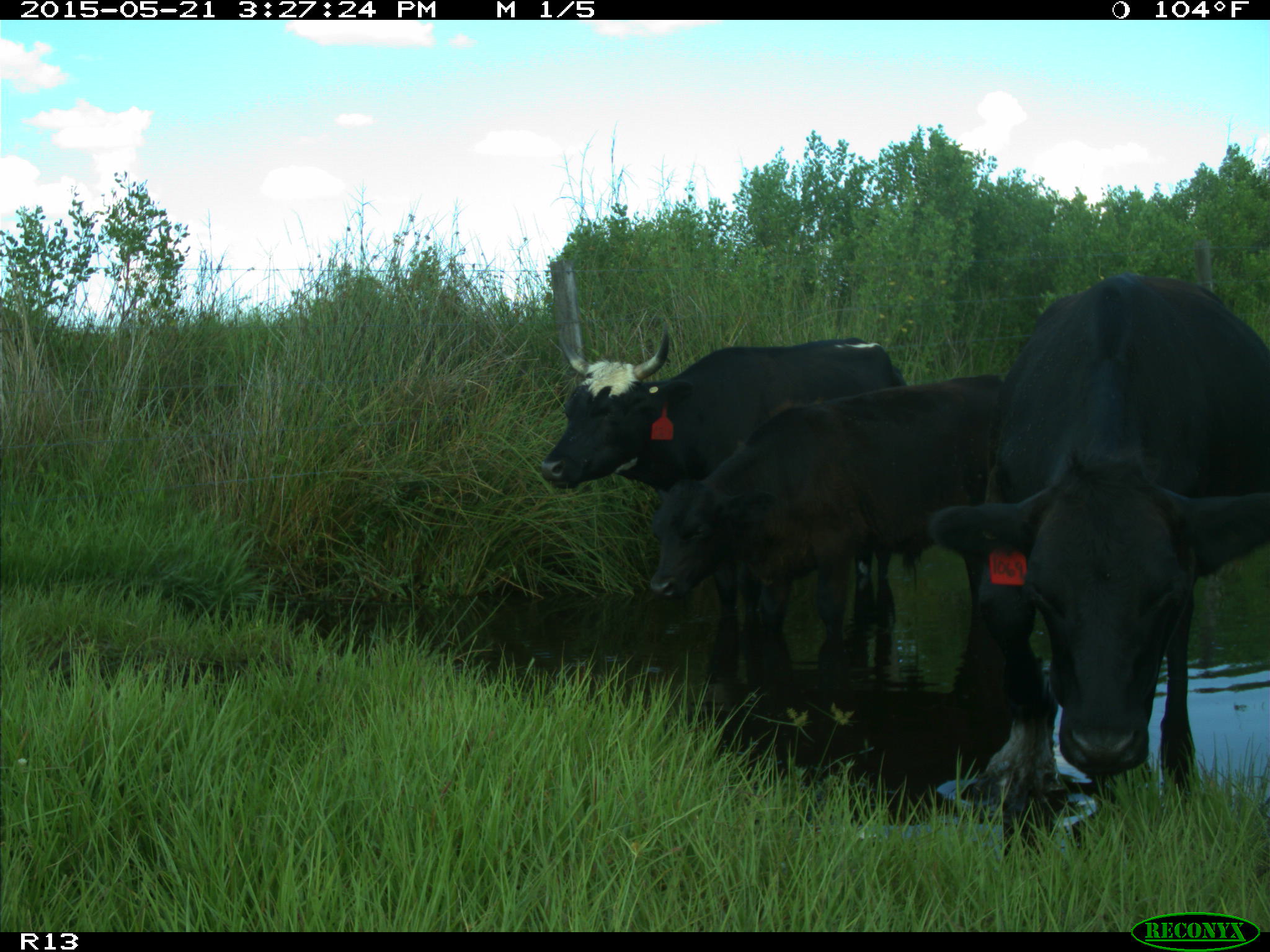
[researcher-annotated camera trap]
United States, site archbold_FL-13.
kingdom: Animalia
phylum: Chordata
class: Mammalia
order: Artiodactyla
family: Bovidae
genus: Bos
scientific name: Bos taurus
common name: domestic cow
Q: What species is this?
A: Bos taurus (domestic cow).